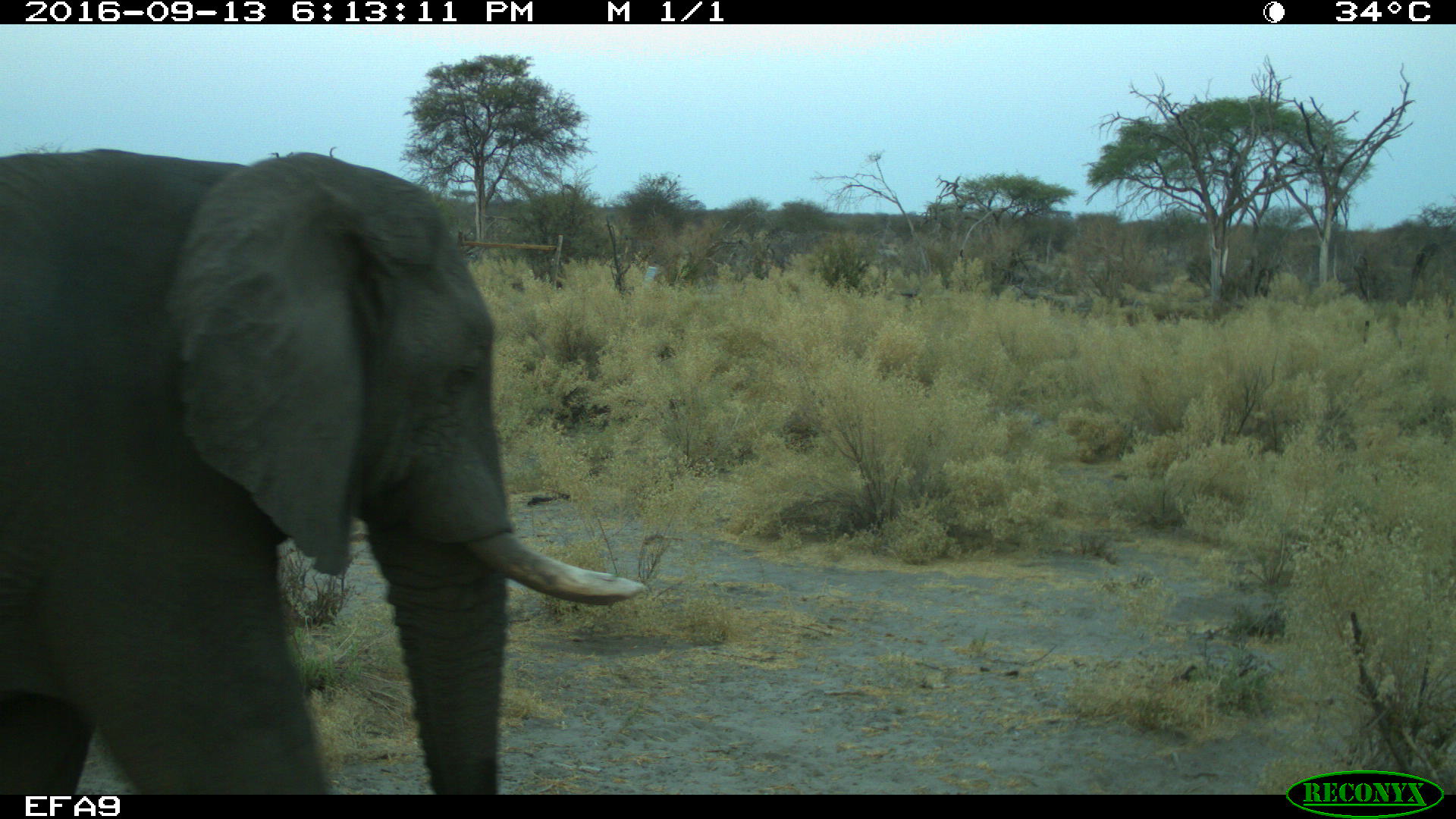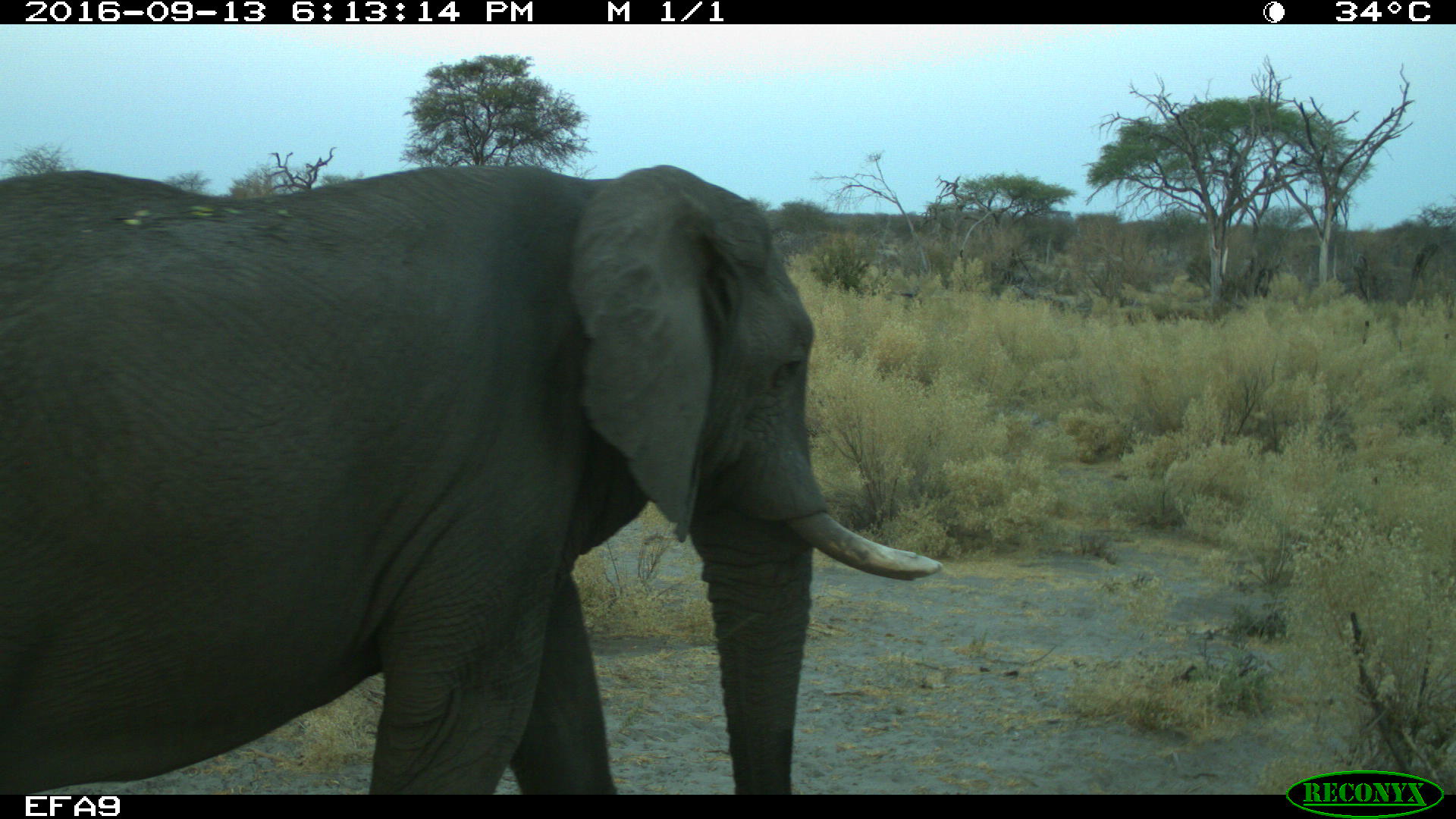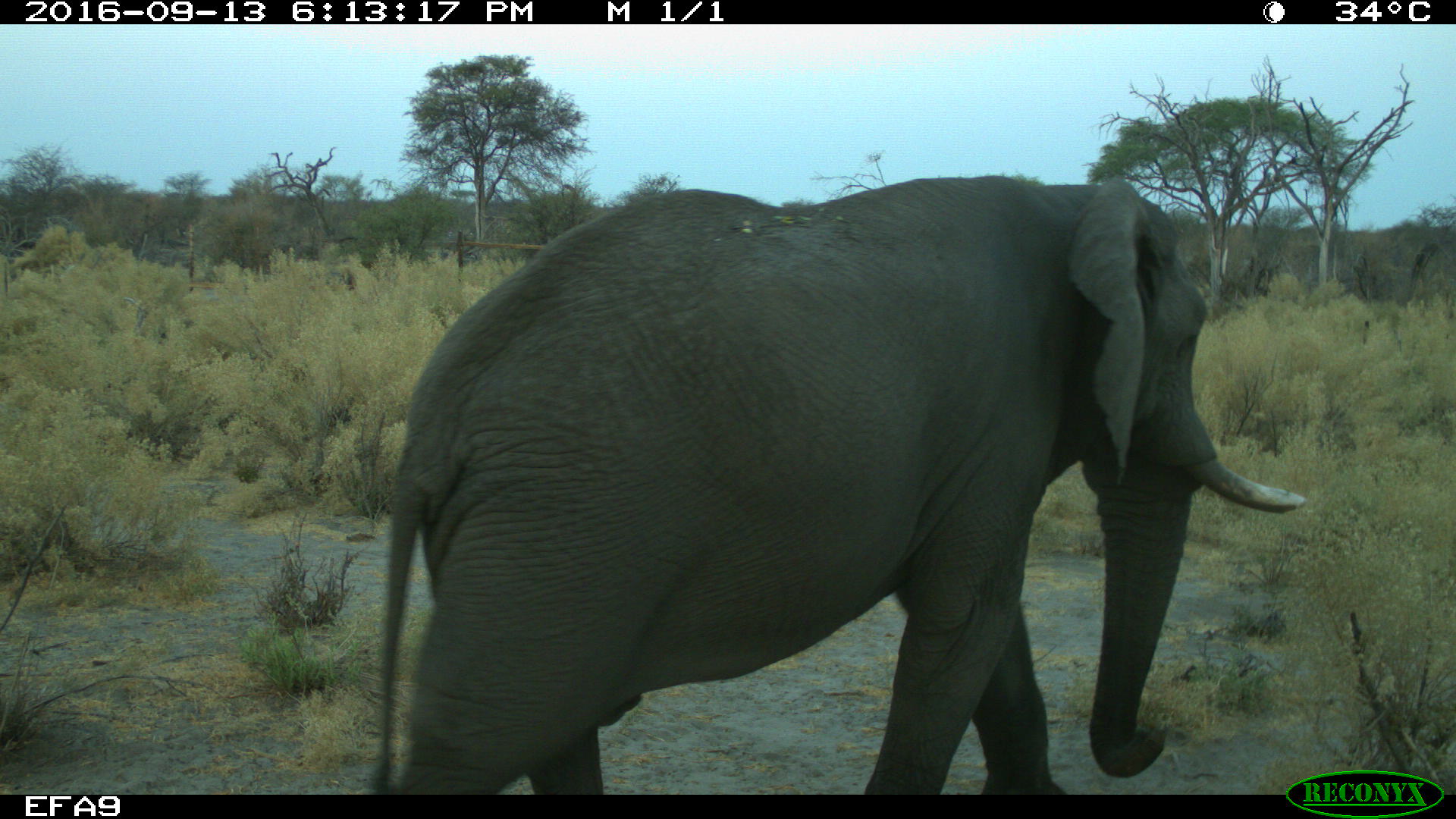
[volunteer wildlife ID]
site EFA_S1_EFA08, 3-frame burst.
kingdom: Animalia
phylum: Chordata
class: Mammalia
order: Proboscidea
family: Elephantidae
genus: Loxodonta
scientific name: Loxodonta africana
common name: african bush elephant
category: elephant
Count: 1.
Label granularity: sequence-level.